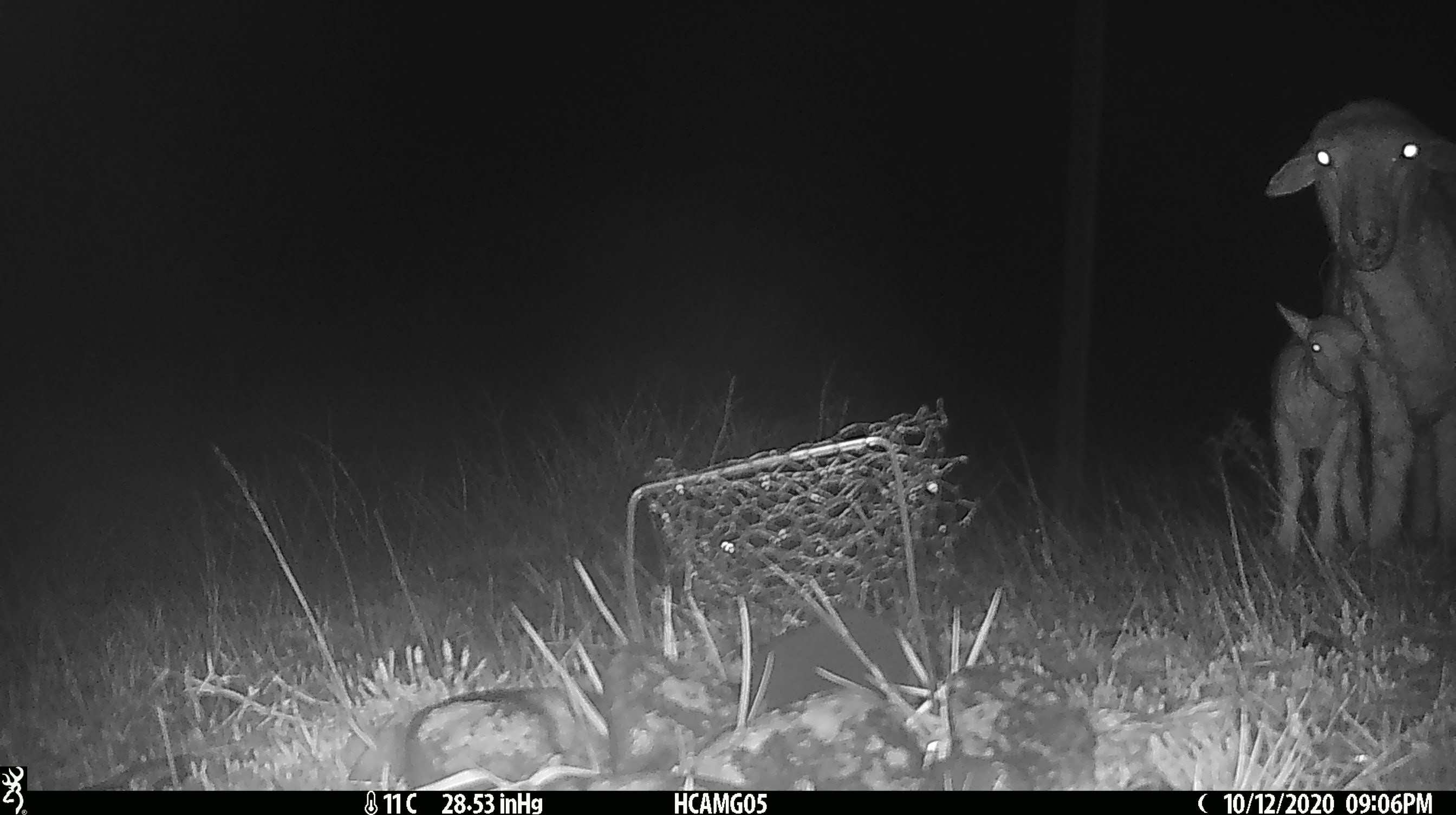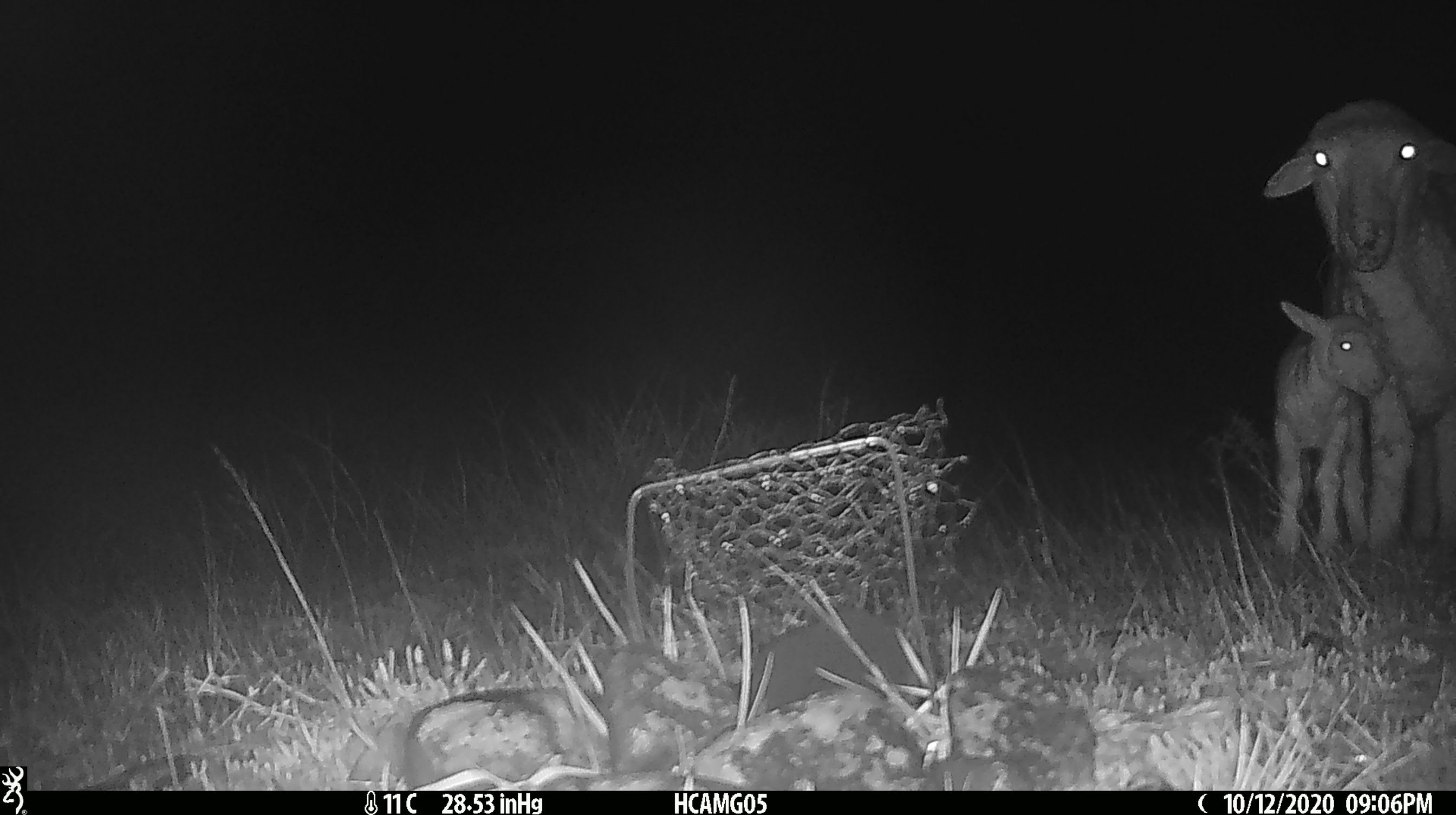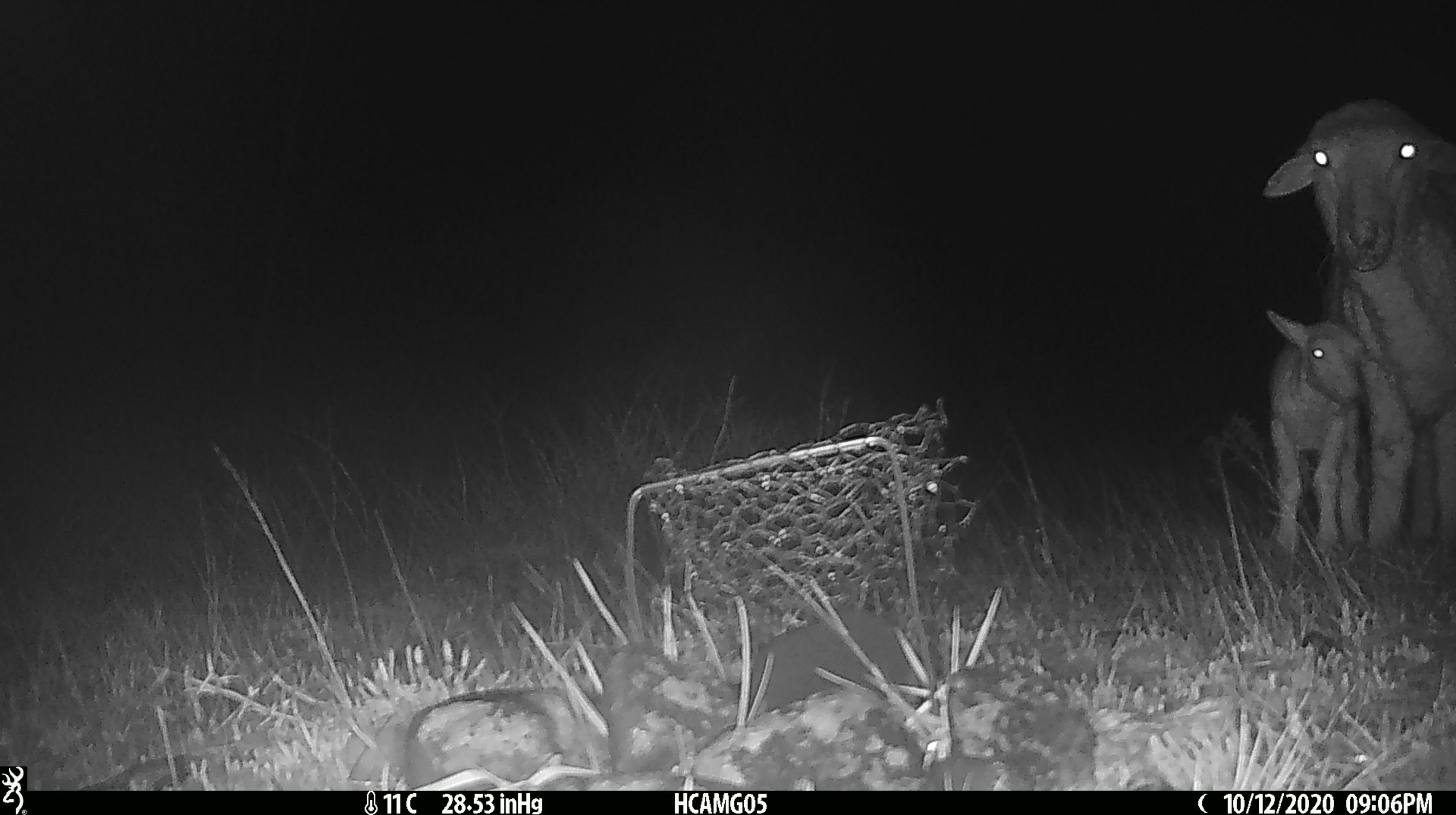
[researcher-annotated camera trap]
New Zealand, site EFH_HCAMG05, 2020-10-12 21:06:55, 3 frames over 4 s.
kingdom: Animalia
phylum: Chordata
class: Mammalia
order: Artiodactyla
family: Bovidae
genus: Ovis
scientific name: Ovis aries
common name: domestic sheep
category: sheep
Sheep (domestic sheep) (Ovis aries).